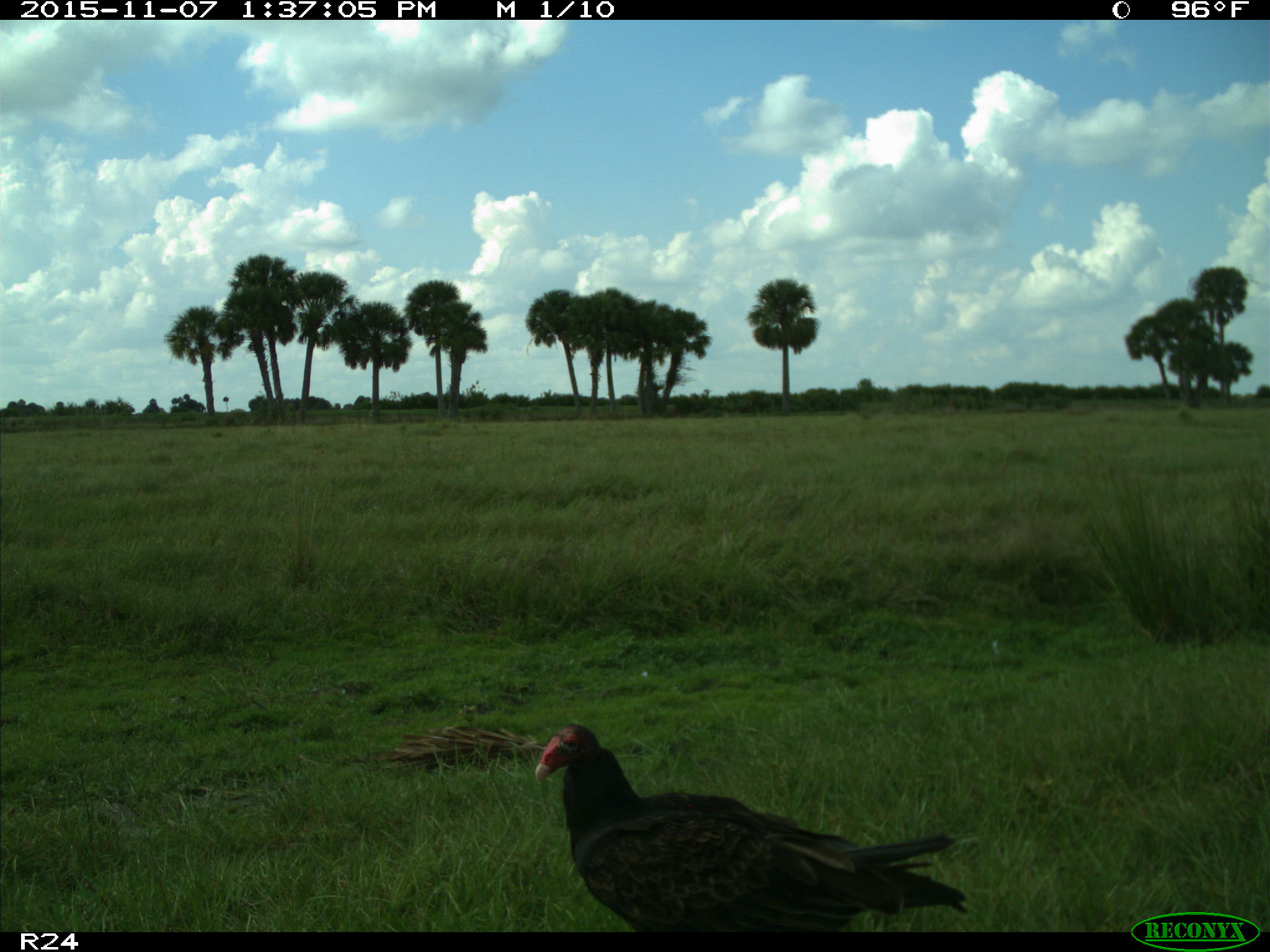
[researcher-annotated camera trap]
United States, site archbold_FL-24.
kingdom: Animalia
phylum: Chordata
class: Aves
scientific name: Aves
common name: birds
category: unidentified bird